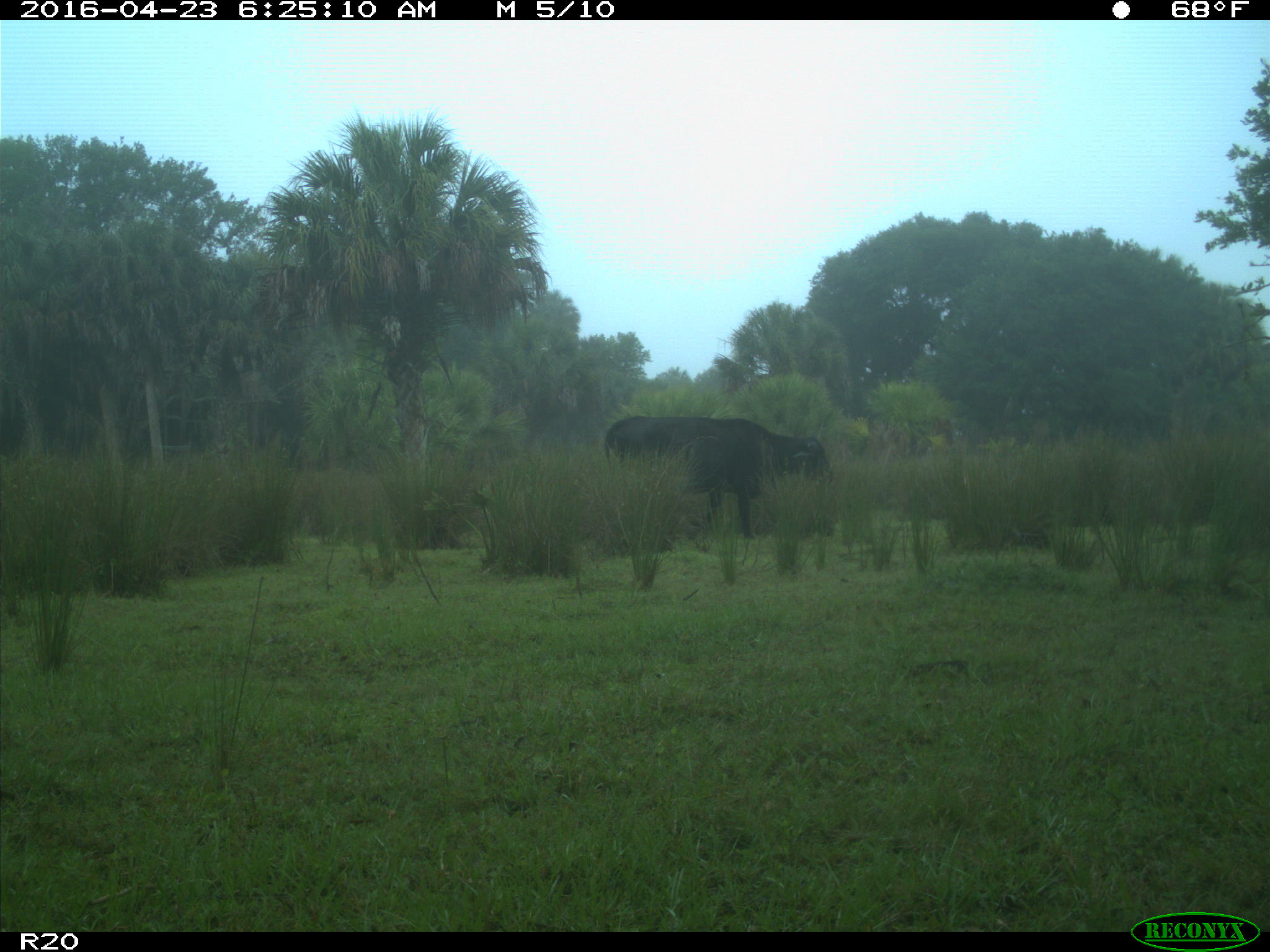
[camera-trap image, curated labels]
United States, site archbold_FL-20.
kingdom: Animalia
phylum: Chordata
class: Mammalia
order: Artiodactyla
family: Bovidae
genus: Bos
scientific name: Bos taurus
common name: domestic cow